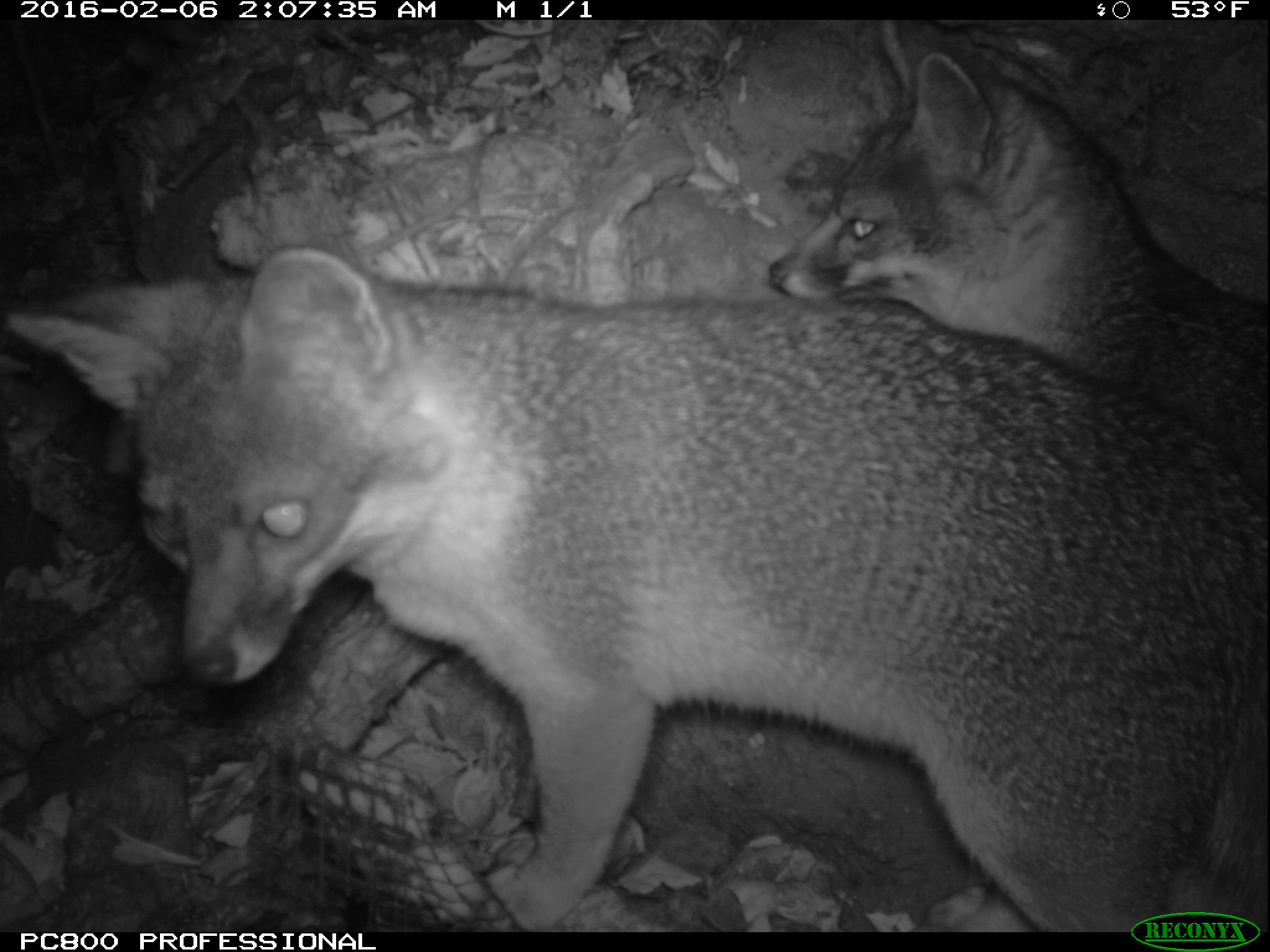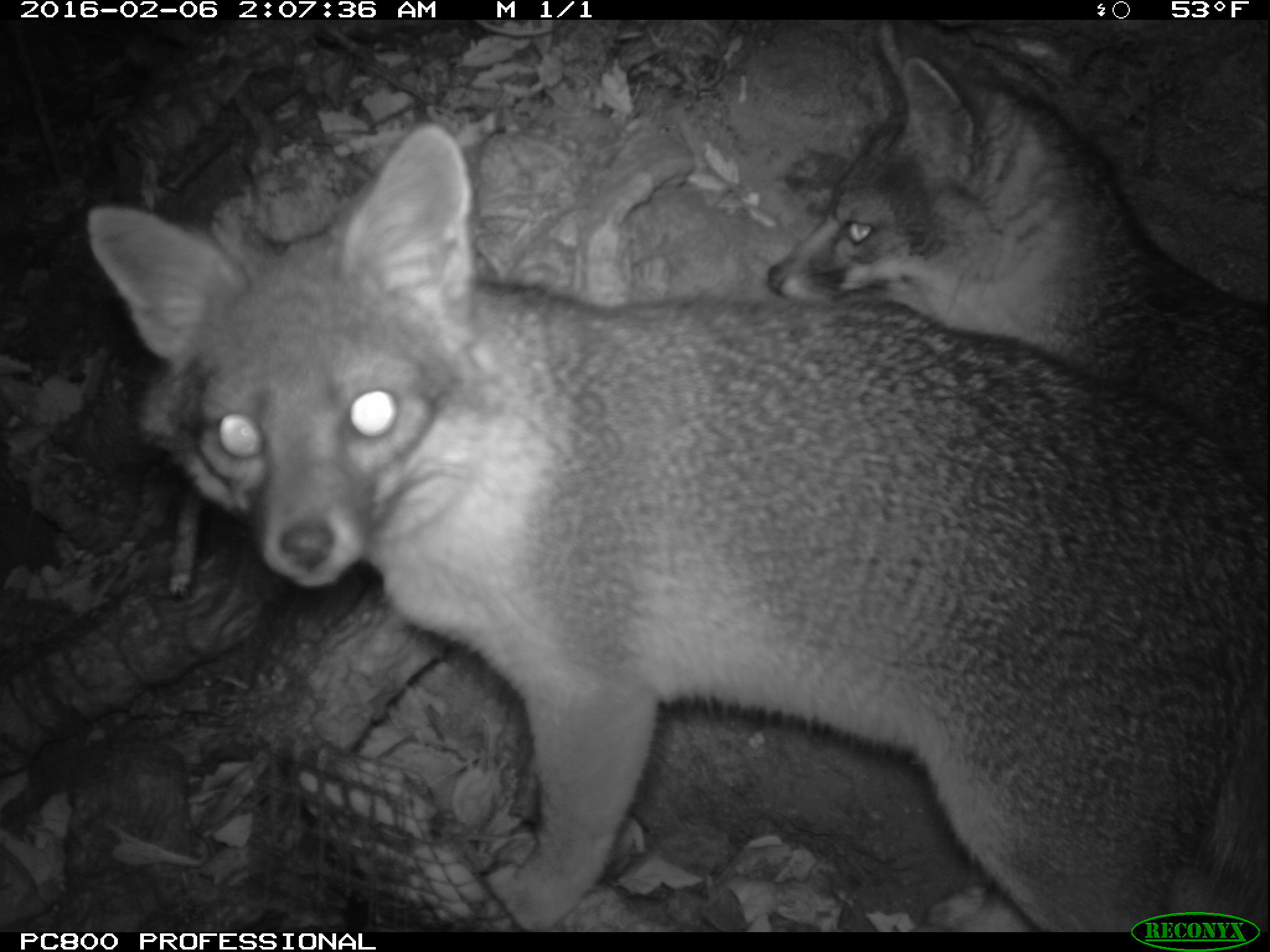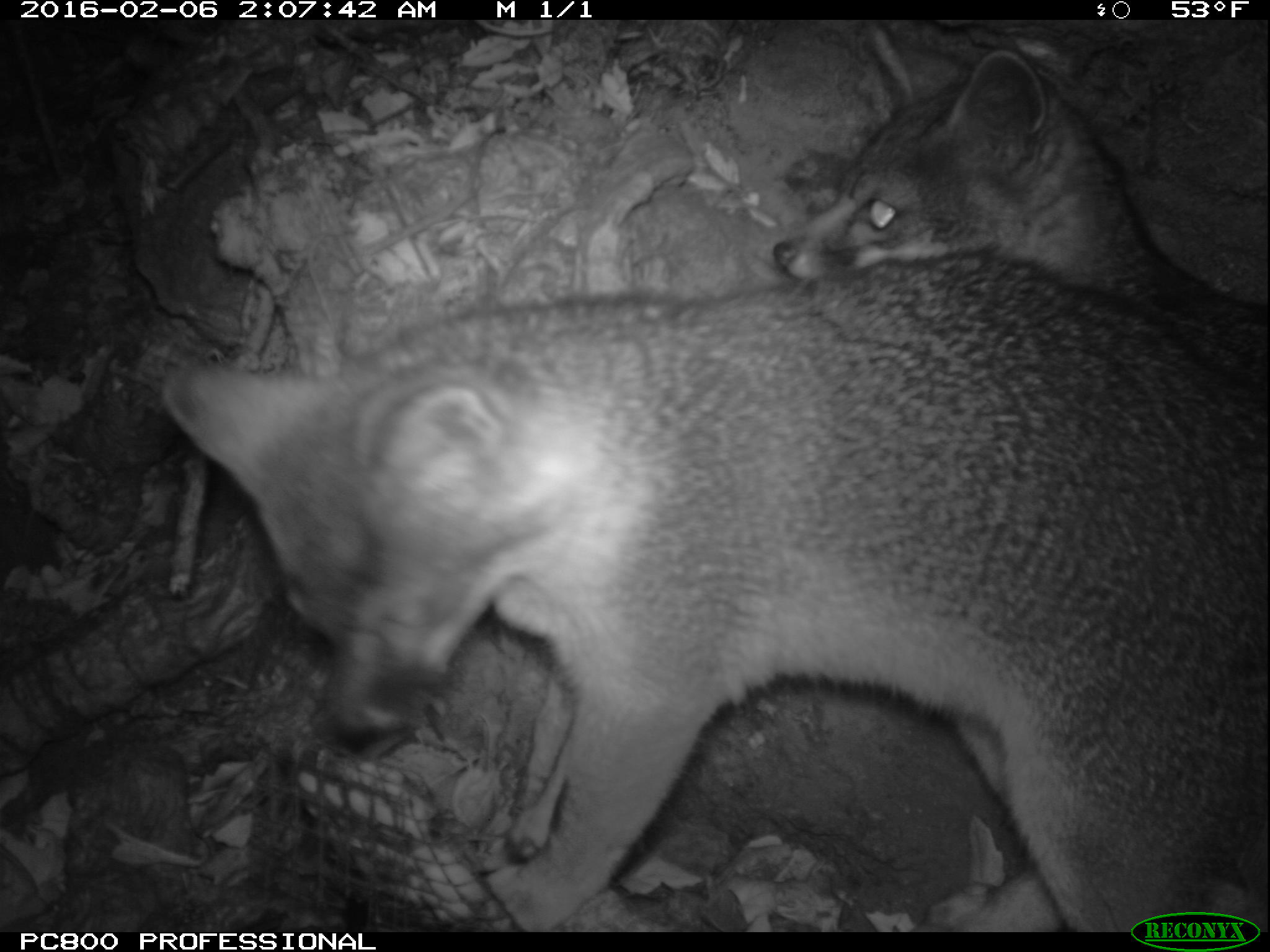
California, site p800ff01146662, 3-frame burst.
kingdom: Animalia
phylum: Chordata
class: Mammalia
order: Carnivora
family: Canidae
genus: Urocyon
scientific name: Urocyon littoralis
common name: island fox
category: fox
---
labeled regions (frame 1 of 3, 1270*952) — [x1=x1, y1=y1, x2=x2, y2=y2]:
fox: [x1=0, y1=242, x2=1269, y2=933]; [x1=765, y1=21, x2=1269, y2=488]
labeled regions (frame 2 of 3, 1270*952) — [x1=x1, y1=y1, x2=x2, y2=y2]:
fox: [x1=86, y1=121, x2=1268, y2=932]; [x1=770, y1=19, x2=1269, y2=478]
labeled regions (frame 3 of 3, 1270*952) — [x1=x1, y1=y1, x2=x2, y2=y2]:
fox: [x1=154, y1=245, x2=1269, y2=933]; [x1=763, y1=50, x2=1269, y2=933]